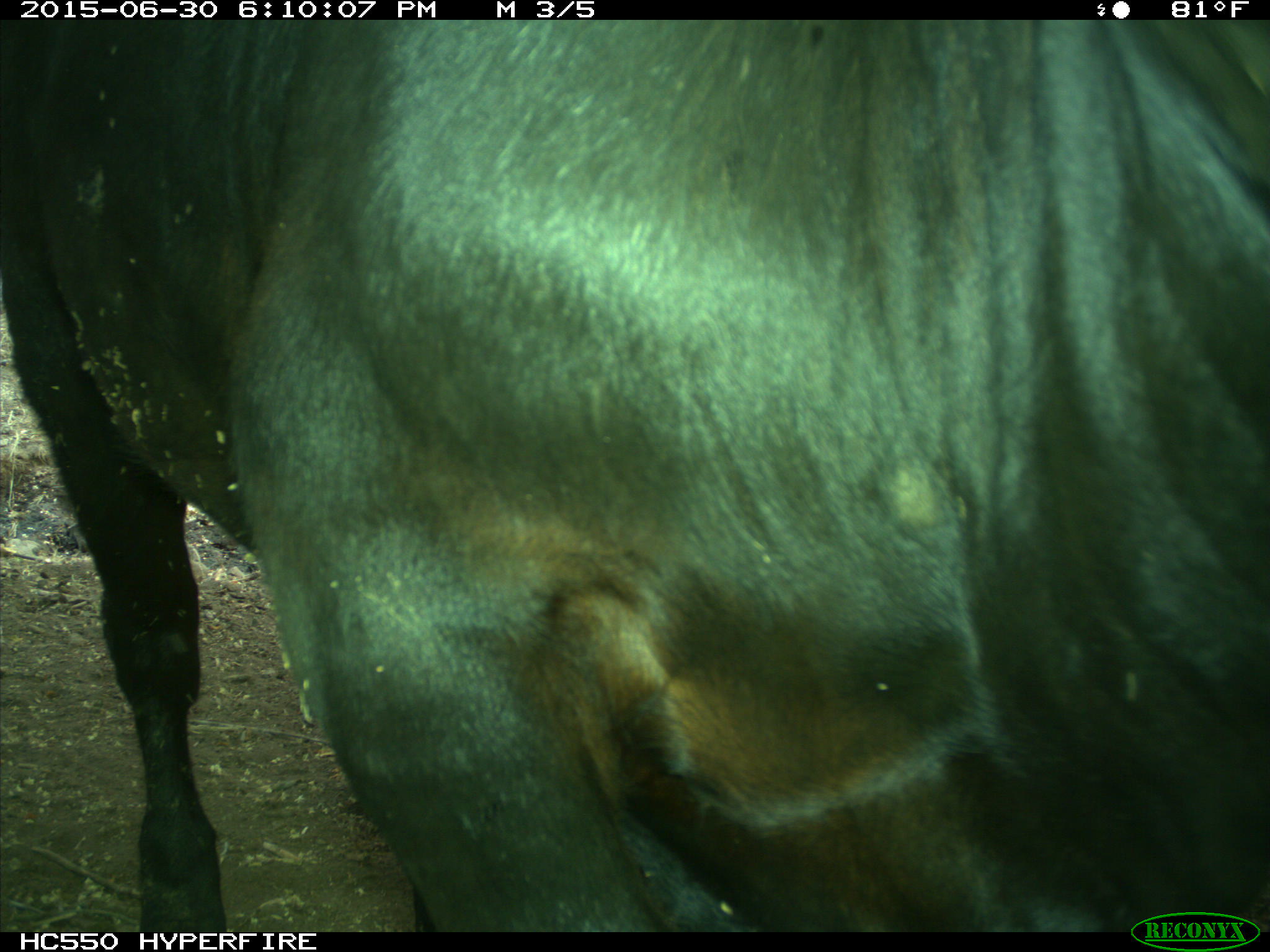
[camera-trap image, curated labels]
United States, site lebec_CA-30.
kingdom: Animalia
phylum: Chordata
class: Mammalia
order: Artiodactyla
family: Bovidae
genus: Bos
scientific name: Bos taurus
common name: domestic cow